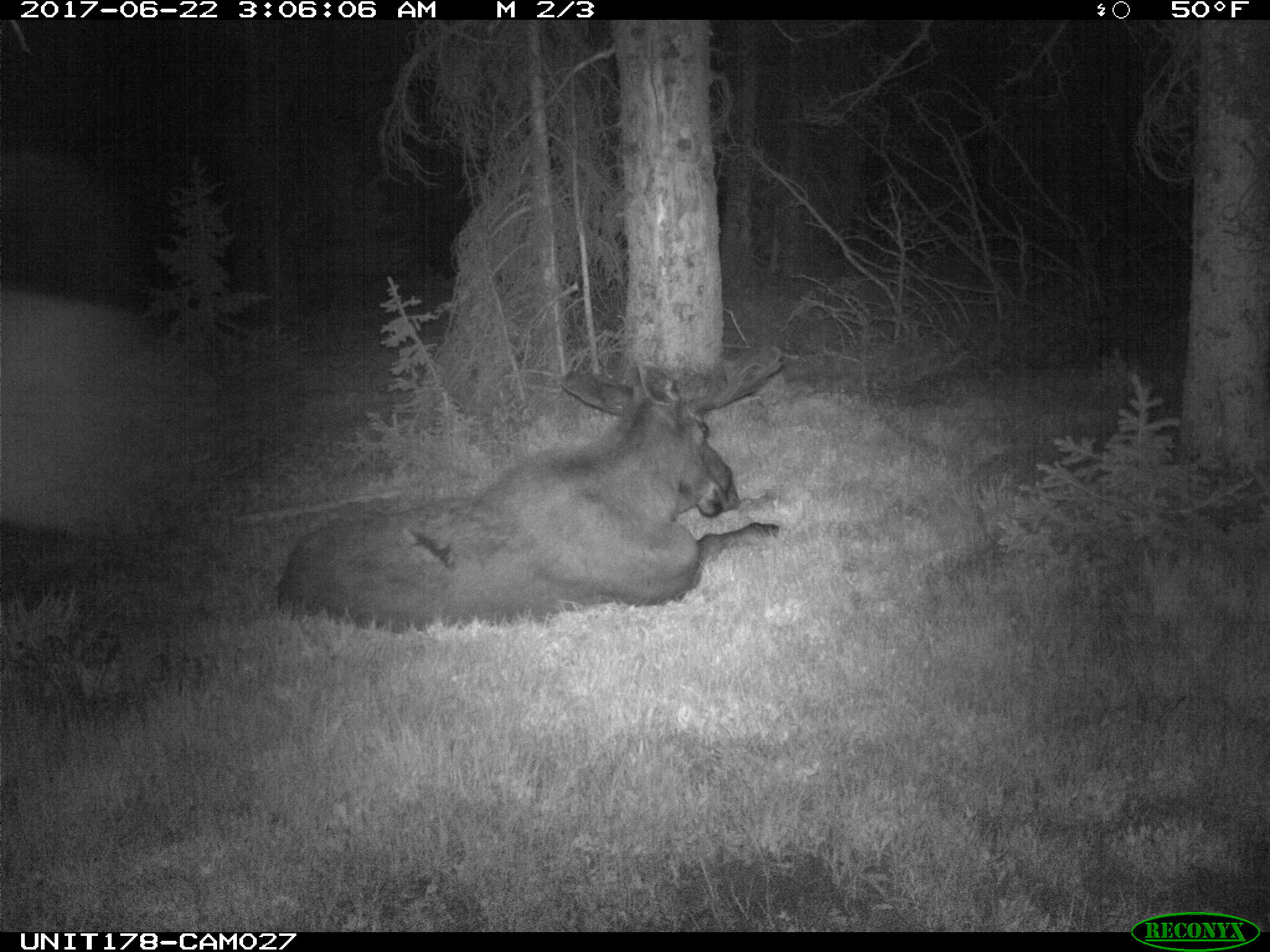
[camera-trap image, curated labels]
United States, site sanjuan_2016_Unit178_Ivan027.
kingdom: Animalia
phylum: Chordata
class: Mammalia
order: Artiodactyla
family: Cervidae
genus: Alces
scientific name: Alces alces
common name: moose